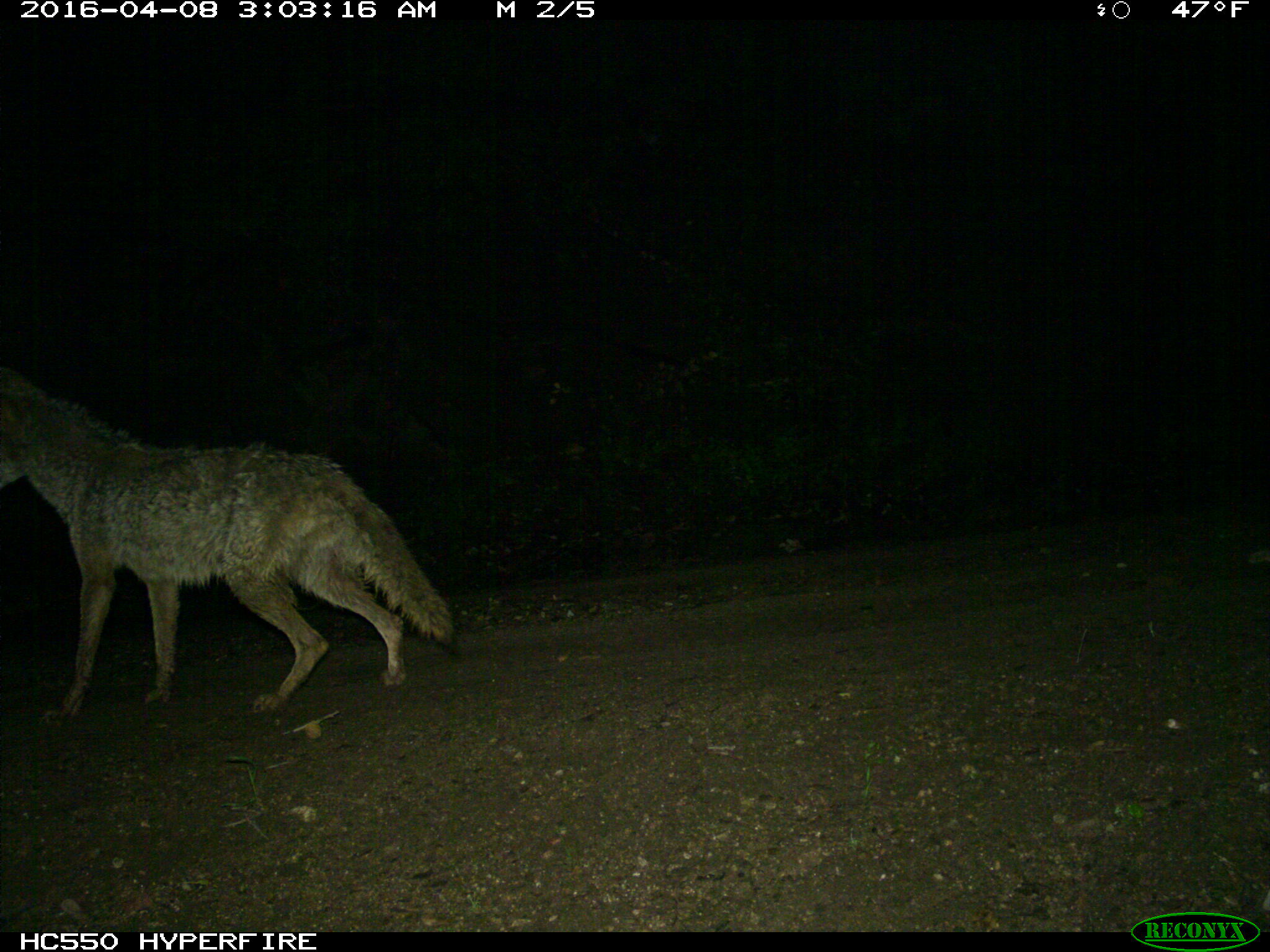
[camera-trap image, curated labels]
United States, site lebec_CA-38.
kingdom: Animalia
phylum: Chordata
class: Mammalia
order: Carnivora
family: Canidae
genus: Canis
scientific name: Canis latrans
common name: coyote